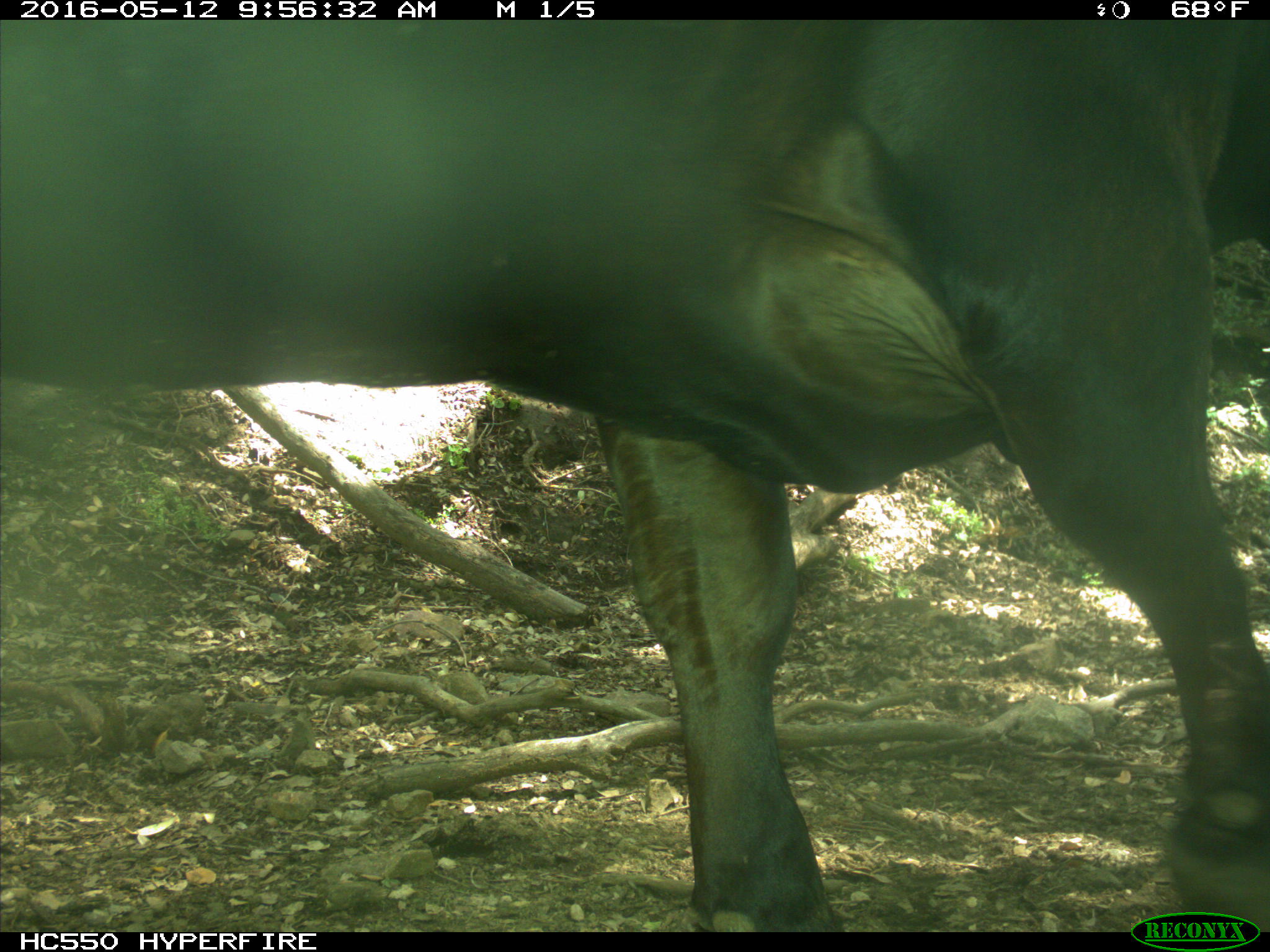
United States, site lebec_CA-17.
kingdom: Animalia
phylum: Chordata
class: Mammalia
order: Artiodactyla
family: Bovidae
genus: Bos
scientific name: Bos taurus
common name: domestic cow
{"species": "Bos taurus (domestic cow)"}